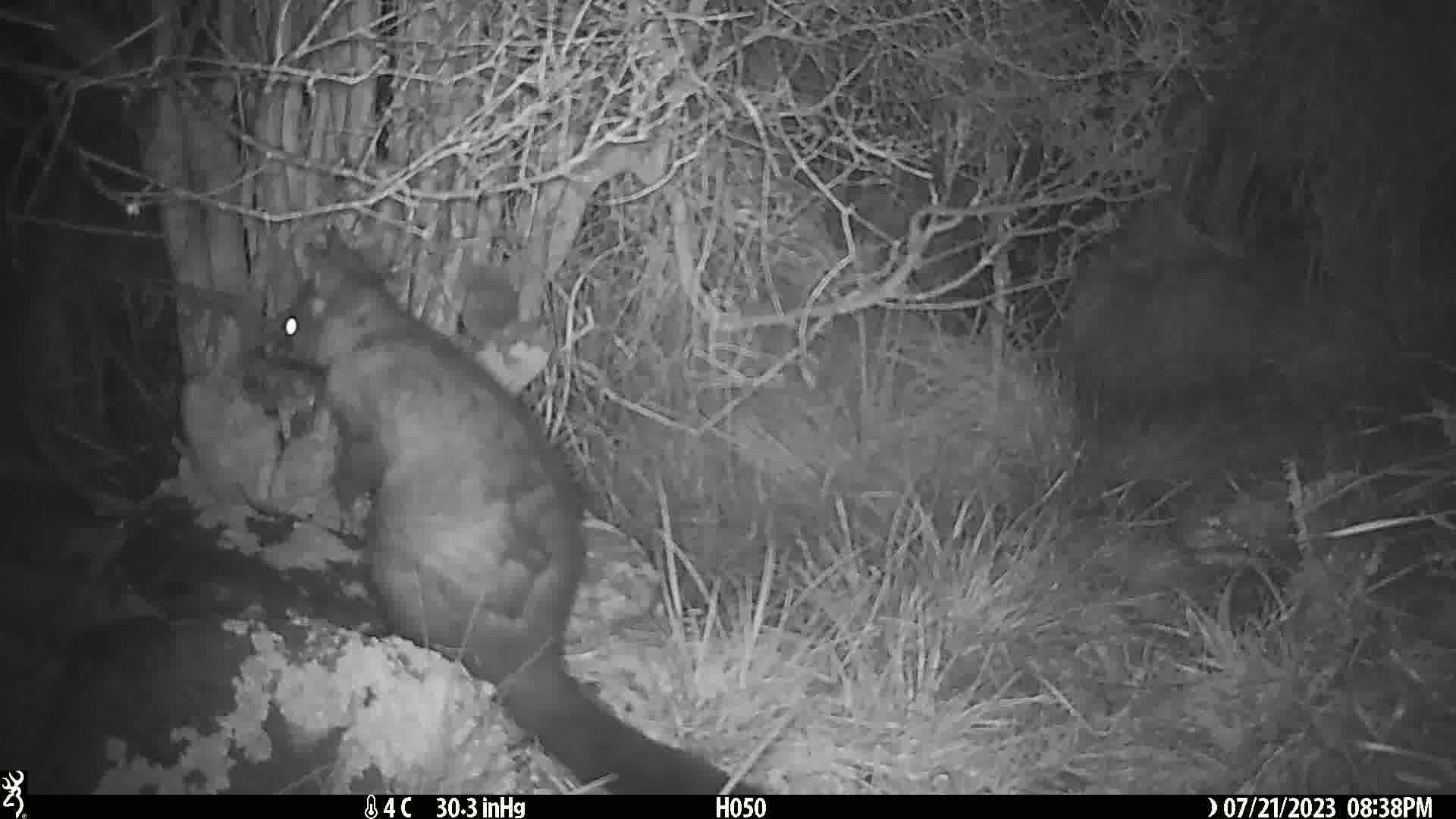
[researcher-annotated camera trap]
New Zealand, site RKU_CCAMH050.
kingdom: Animalia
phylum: Chordata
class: Mammalia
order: Diprotodontia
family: Phalangeridae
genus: Trichosurus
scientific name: Trichosurus vulpecula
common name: common brushtail possum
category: possum